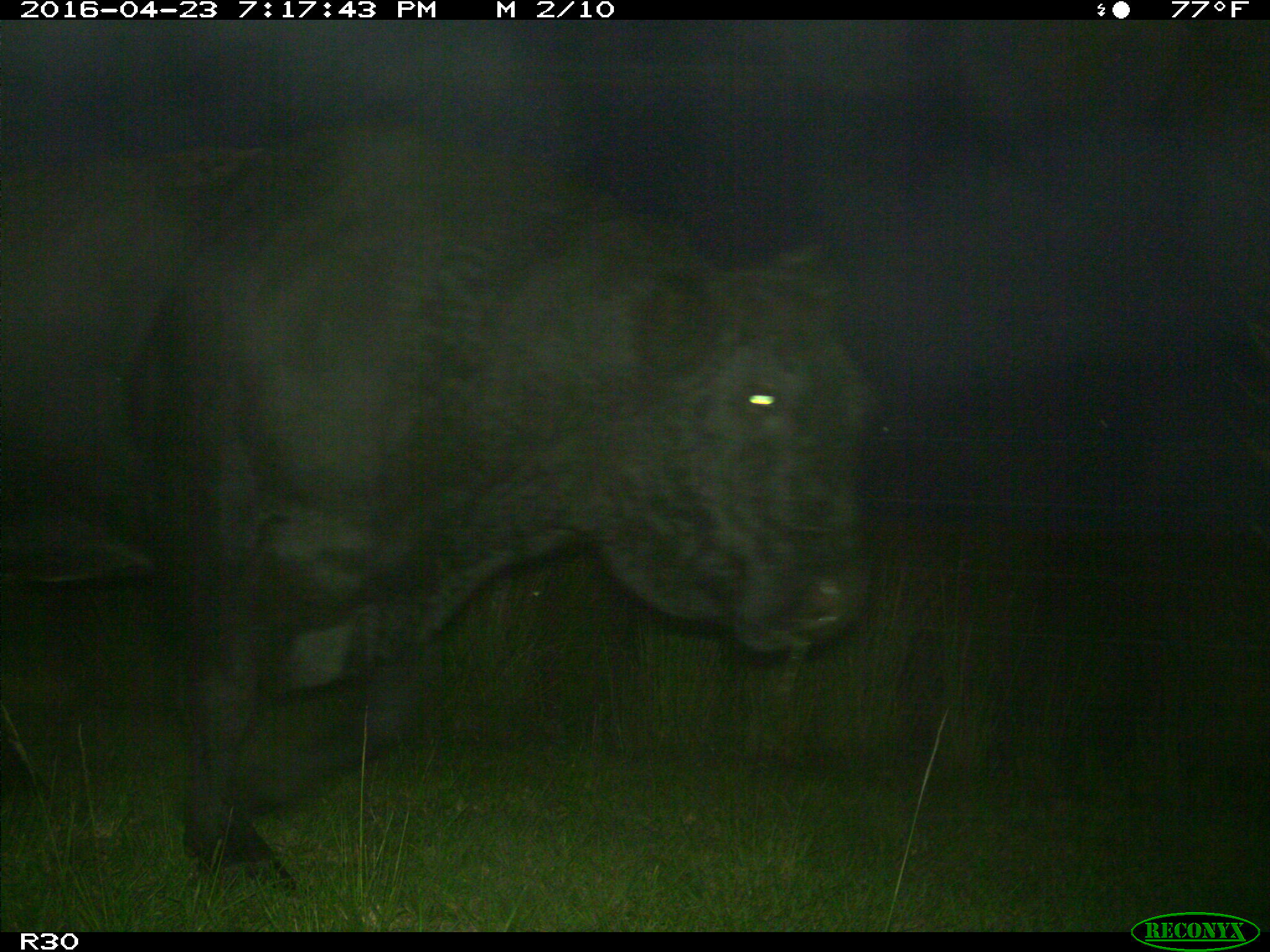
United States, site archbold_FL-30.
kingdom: Animalia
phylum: Chordata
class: Mammalia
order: Artiodactyla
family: Bovidae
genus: Bos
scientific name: Bos taurus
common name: domestic cow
Bos taurus (domestic cow).